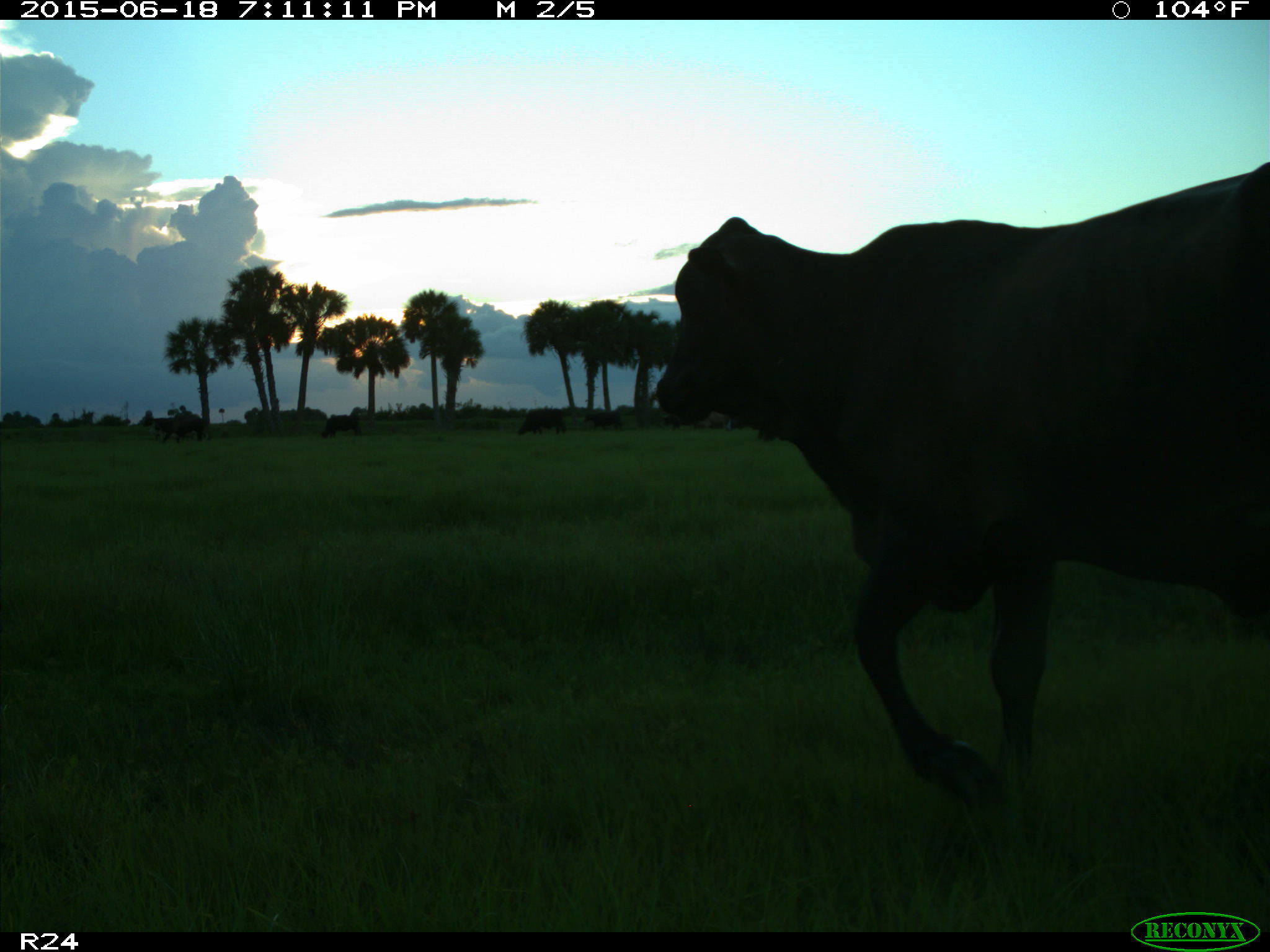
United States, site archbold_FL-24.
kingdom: Animalia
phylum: Chordata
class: Mammalia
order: Artiodactyla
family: Bovidae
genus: Bos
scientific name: Bos taurus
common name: domestic cow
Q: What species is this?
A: Bos taurus (domestic cow).